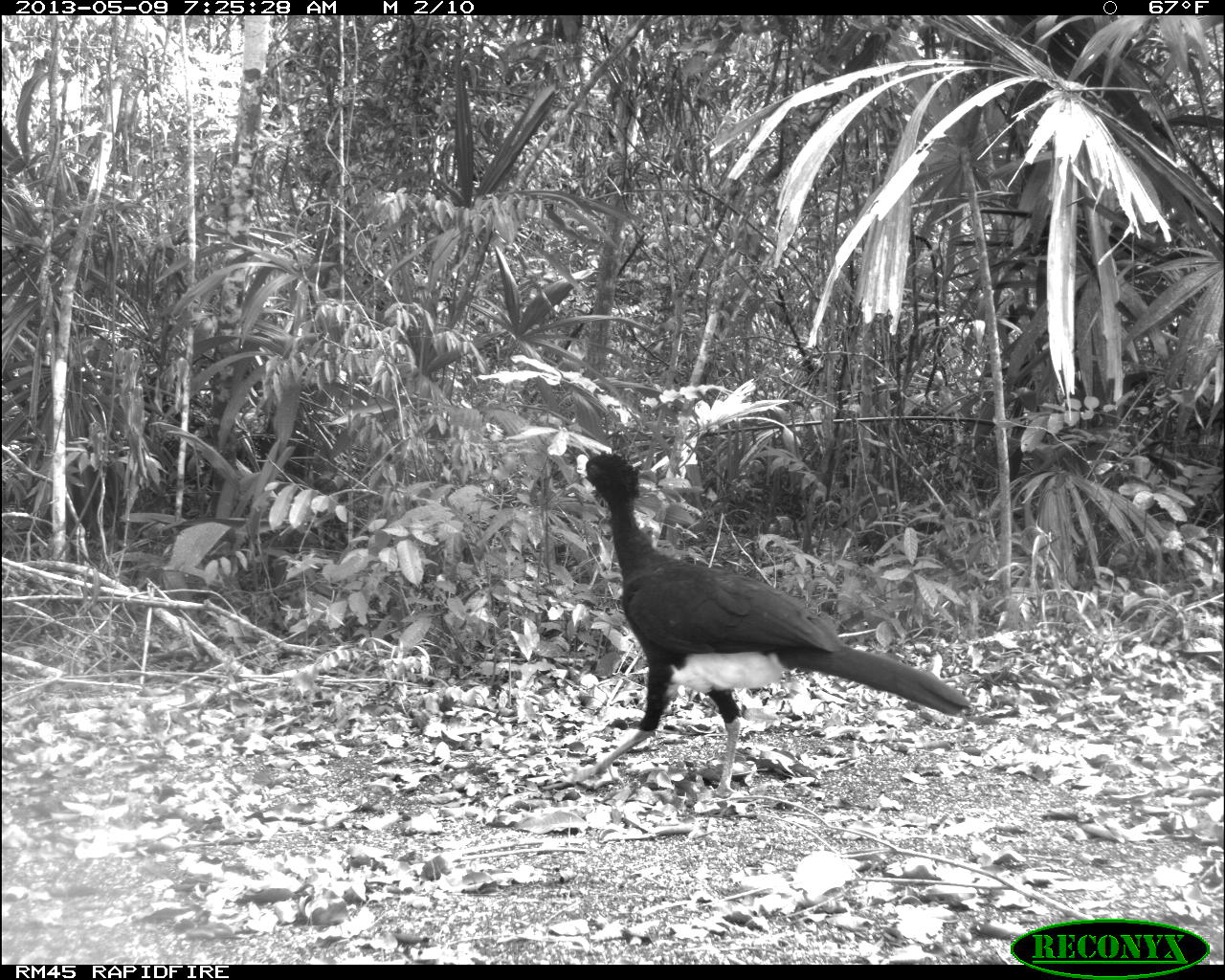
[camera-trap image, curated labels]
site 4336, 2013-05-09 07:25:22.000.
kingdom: Animalia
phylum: Chordata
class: Aves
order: Galliformes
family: Cracidae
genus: Crax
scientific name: Crax rubra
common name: great curassow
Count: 1.